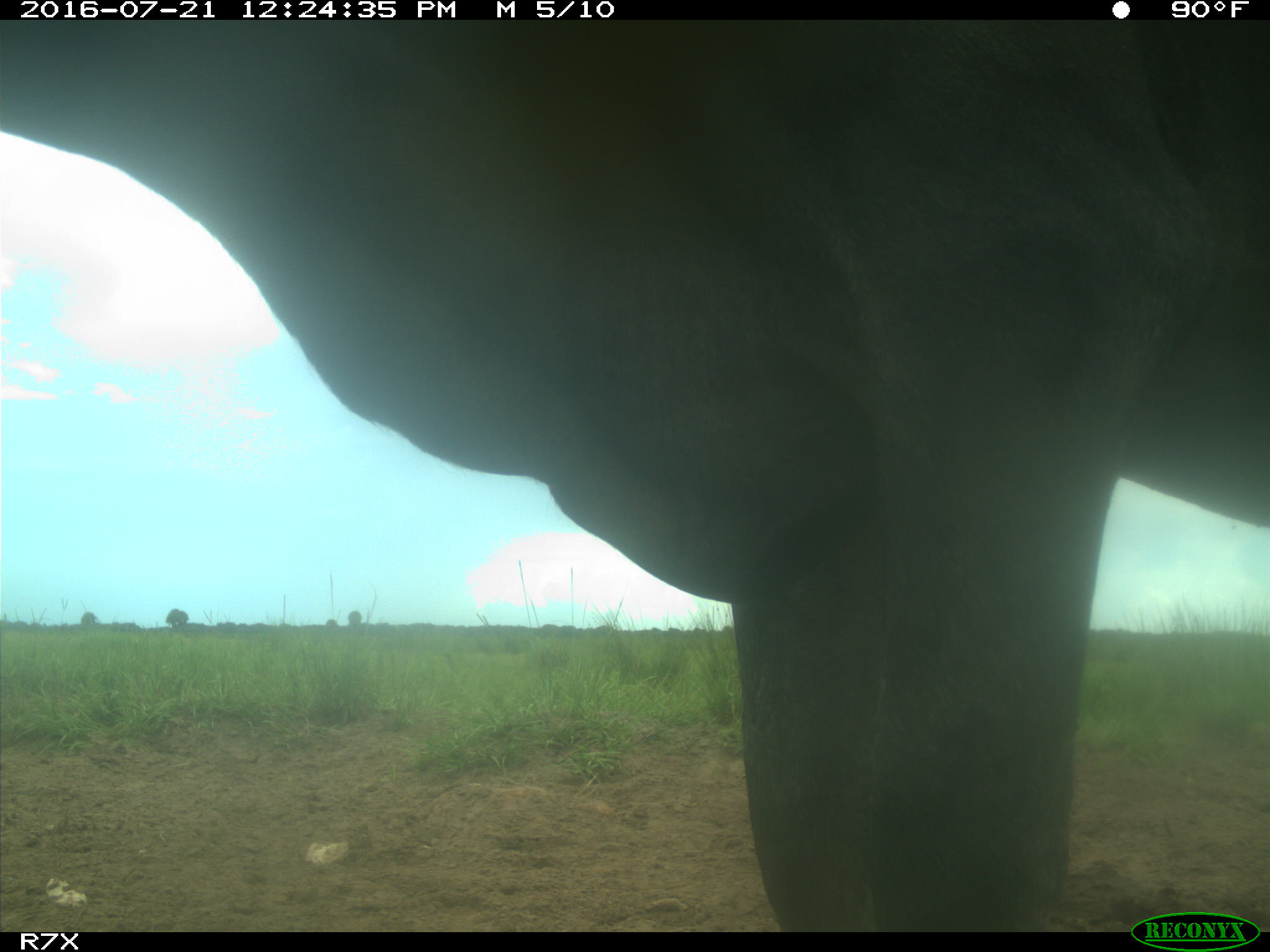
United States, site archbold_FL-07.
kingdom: Animalia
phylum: Chordata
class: Mammalia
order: Artiodactyla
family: Bovidae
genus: Bos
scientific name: Bos taurus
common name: domestic cow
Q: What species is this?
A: Bos taurus (domestic cow).